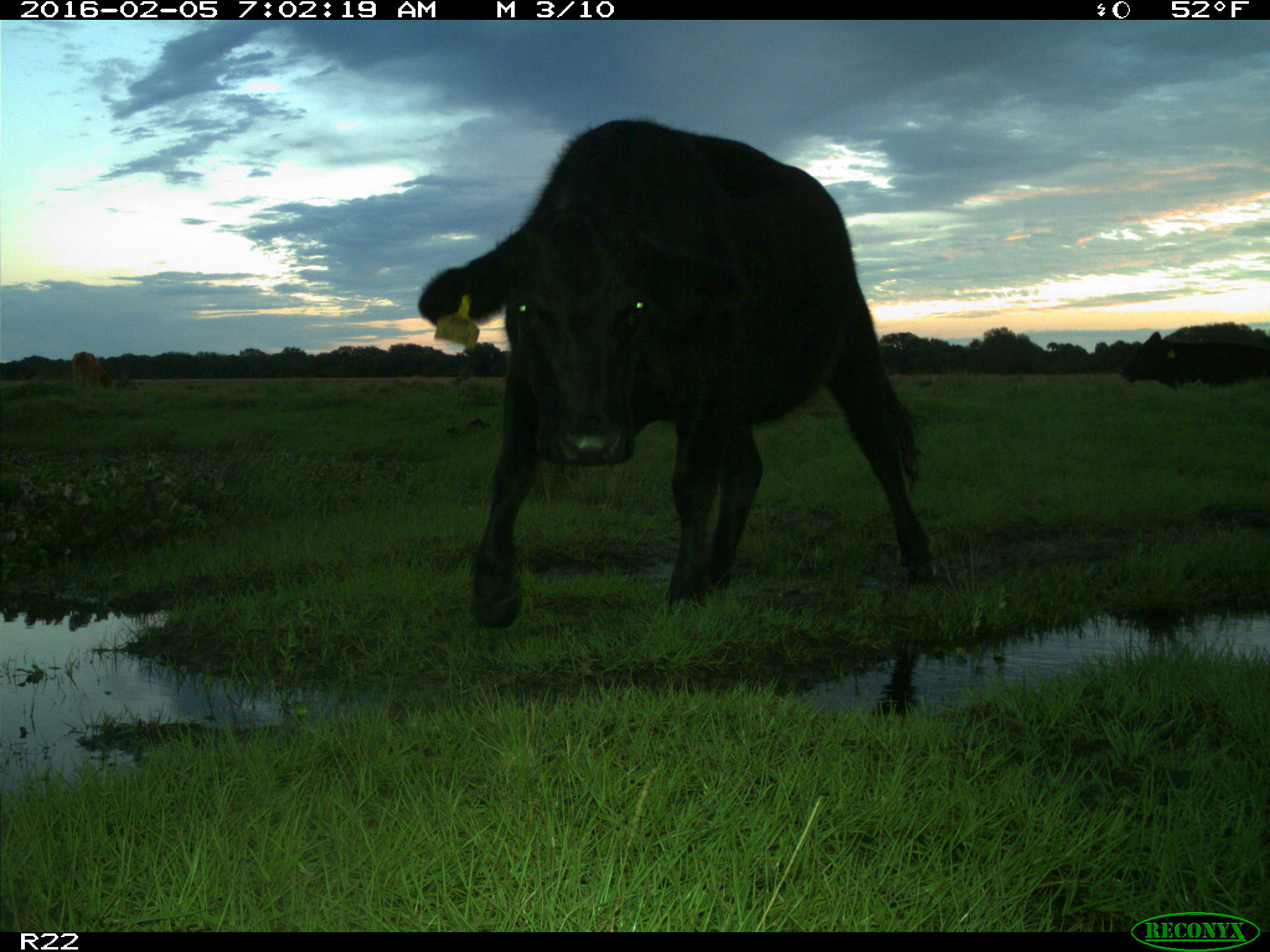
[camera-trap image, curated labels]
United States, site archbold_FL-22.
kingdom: Animalia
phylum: Chordata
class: Mammalia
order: Artiodactyla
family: Bovidae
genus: Bos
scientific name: Bos taurus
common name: domestic cow